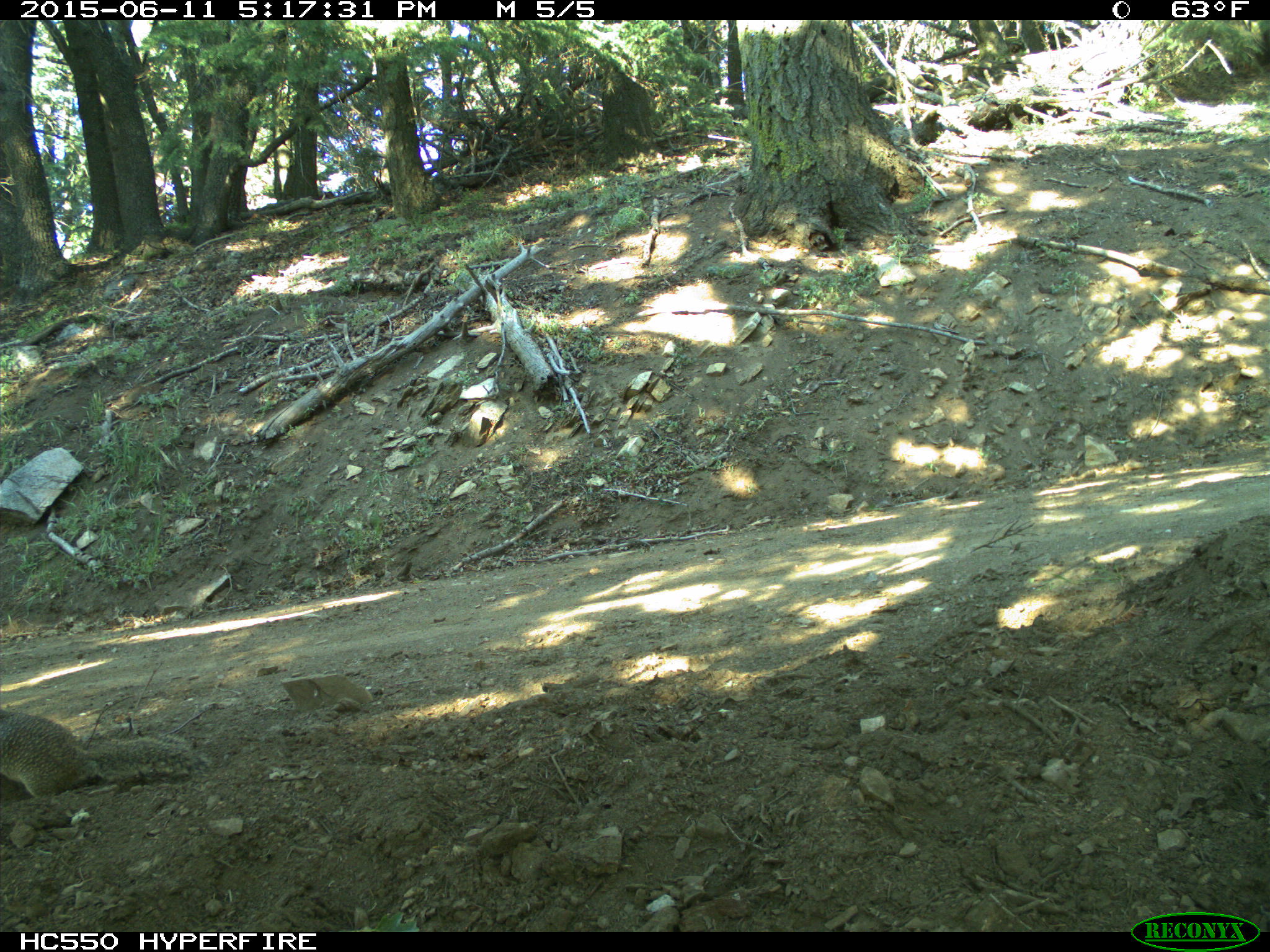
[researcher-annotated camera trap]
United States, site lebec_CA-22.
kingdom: Animalia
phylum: Chordata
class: Mammalia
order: Rodentia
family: Sciuridae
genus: Otospermophilus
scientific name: Otospermophilus beecheyi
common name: california ground squirrel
Otospermophilus beecheyi (california ground squirrel).